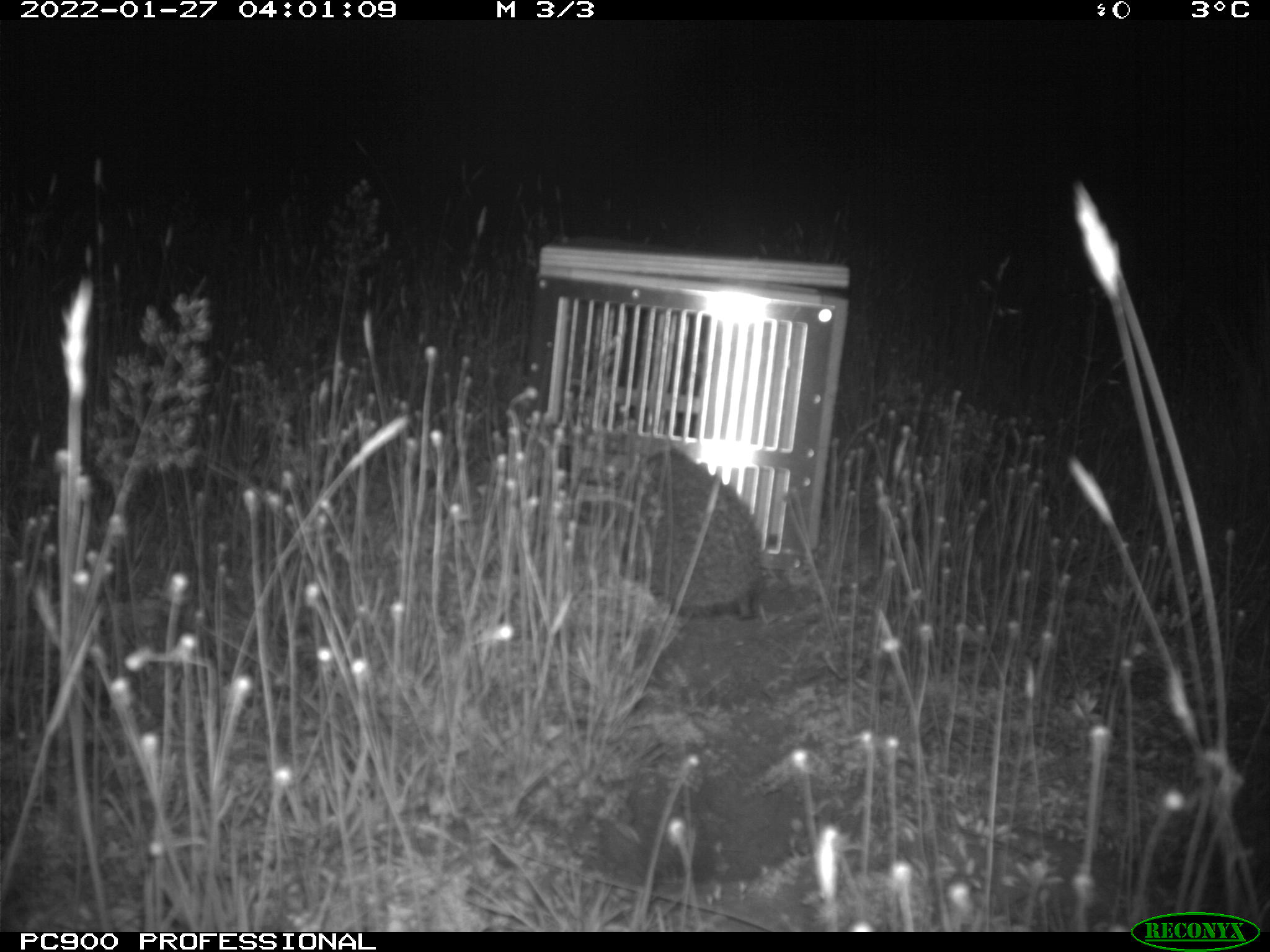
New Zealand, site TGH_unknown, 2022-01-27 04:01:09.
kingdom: Animalia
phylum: Chordata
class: Mammalia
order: Eulipotyphla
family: Erinaceidae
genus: Erinaceus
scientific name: Erinaceus europaeus europaeus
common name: european hedgehog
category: hedgehog